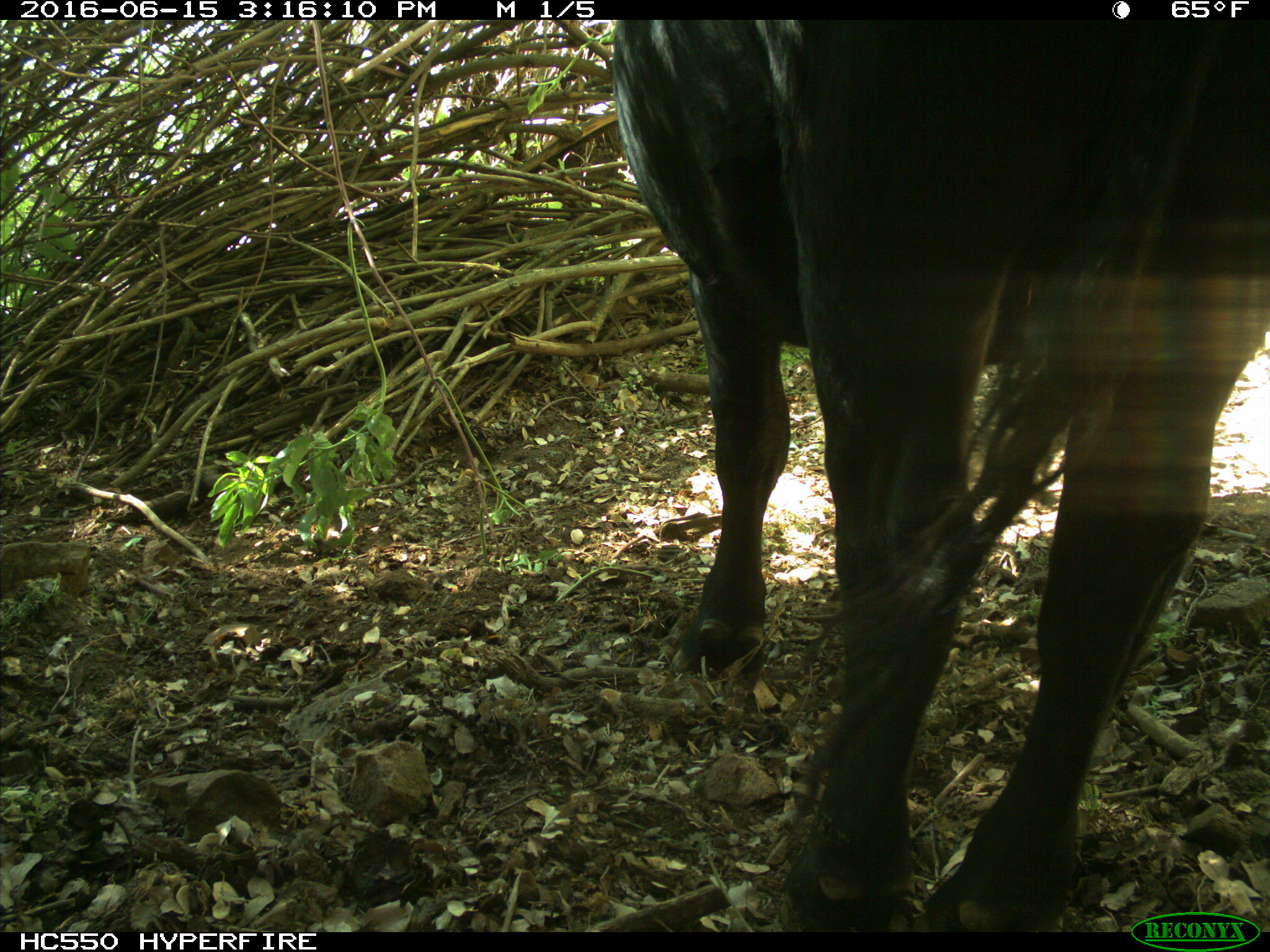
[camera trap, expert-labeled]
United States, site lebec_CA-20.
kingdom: Animalia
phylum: Chordata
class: Mammalia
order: Artiodactyla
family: Bovidae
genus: Bos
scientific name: Bos taurus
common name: domestic cow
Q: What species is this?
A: Bos taurus (domestic cow).